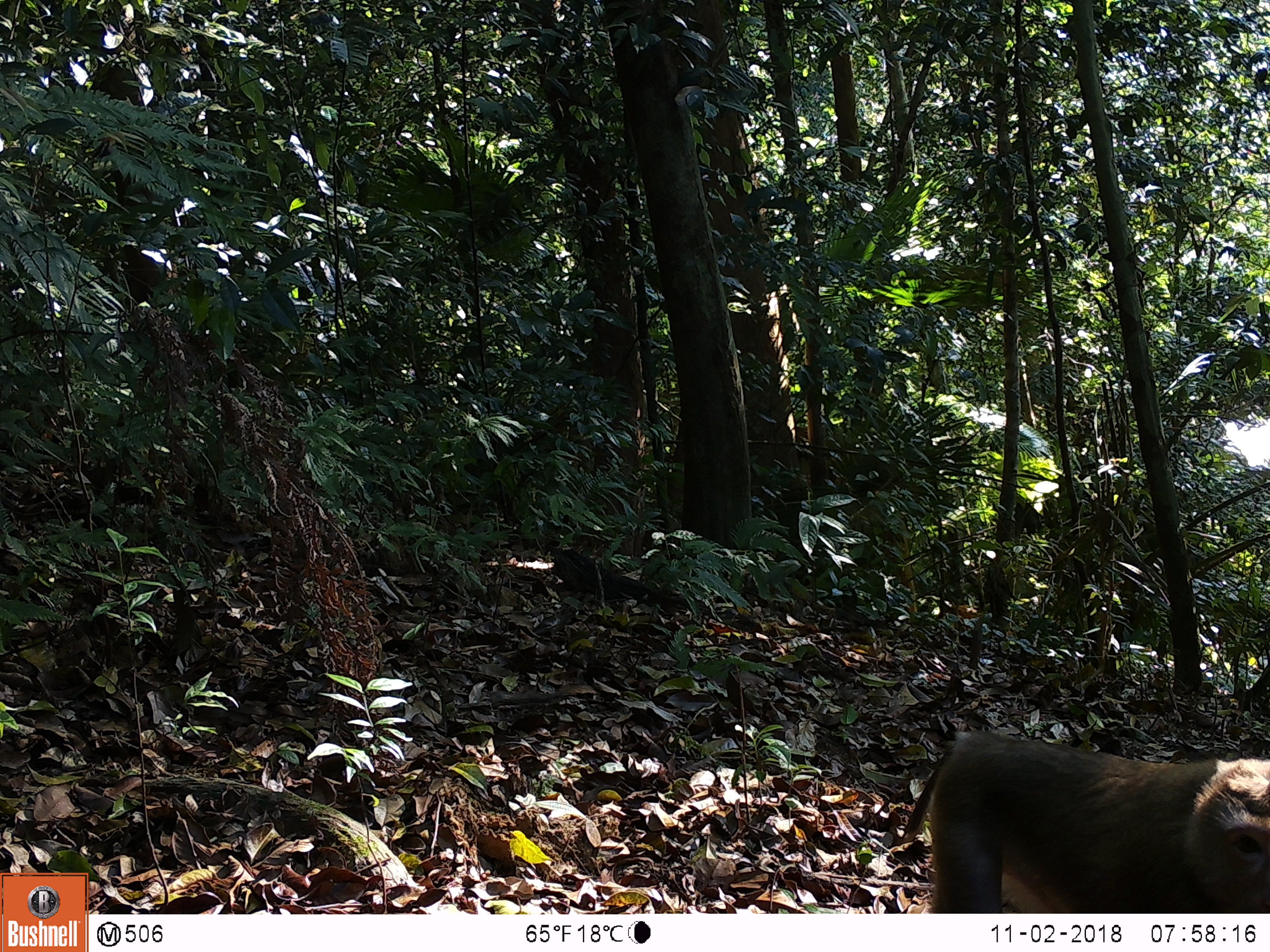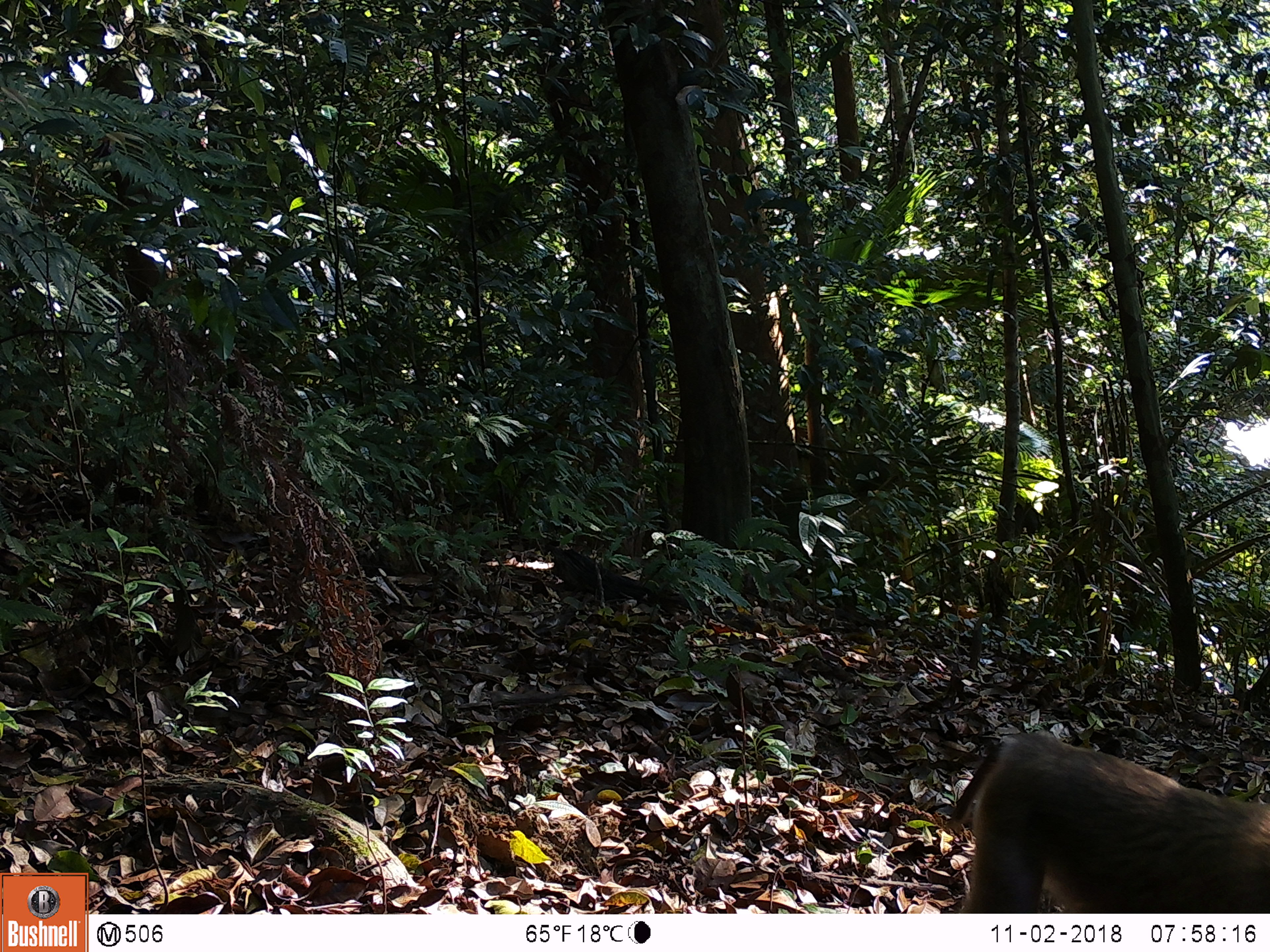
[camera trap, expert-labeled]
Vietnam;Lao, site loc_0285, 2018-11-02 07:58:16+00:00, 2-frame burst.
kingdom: Animalia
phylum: Chordata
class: Mammalia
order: Primates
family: Cercopithecidae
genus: Macaca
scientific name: Macaca nemestrina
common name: pig-tailed macaque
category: pig tailed macaque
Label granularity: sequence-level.